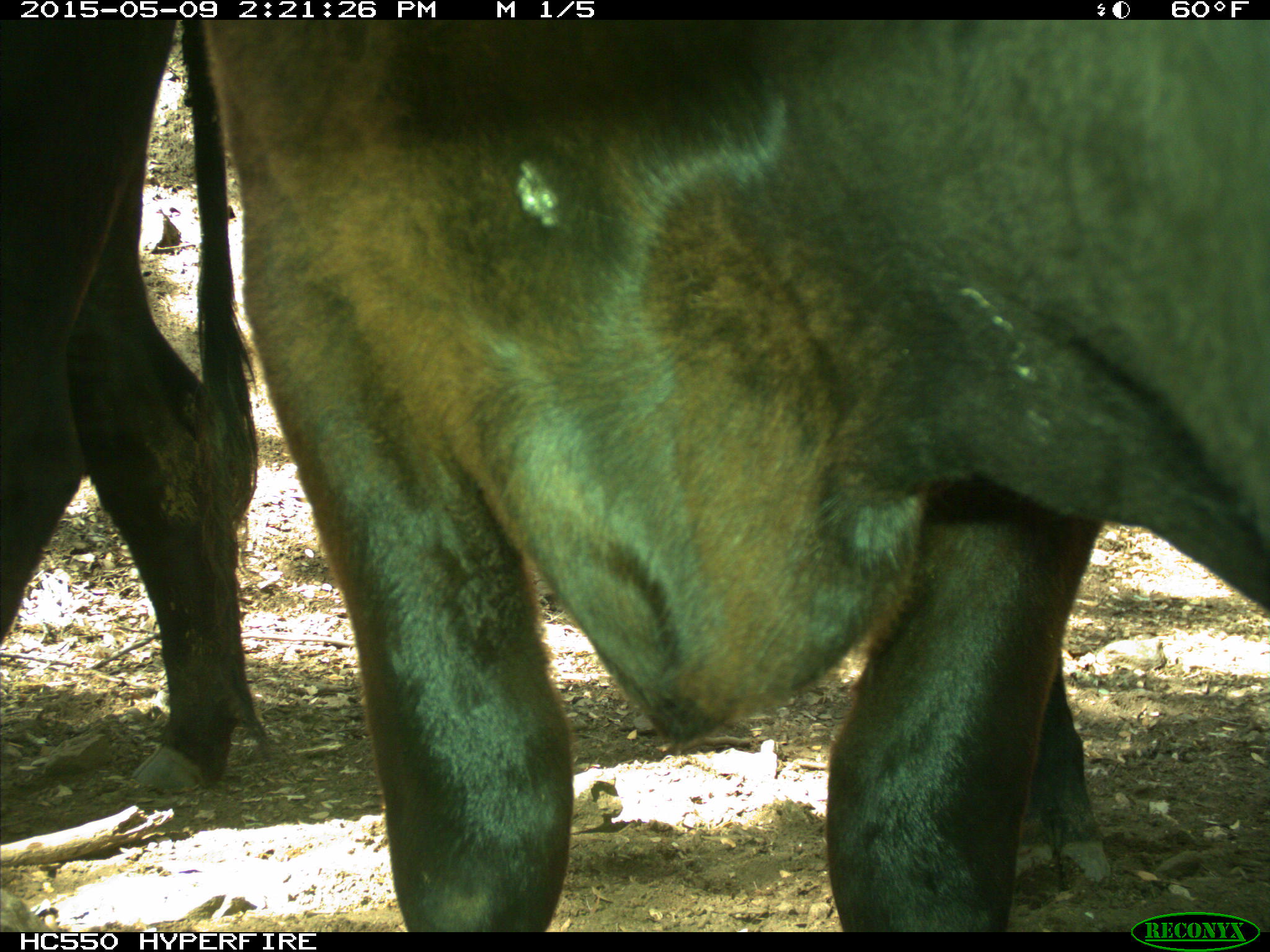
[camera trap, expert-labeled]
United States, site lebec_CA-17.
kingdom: Animalia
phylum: Chordata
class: Mammalia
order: Artiodactyla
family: Bovidae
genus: Bos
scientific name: Bos taurus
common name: domestic cow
Bos taurus (domestic cow).